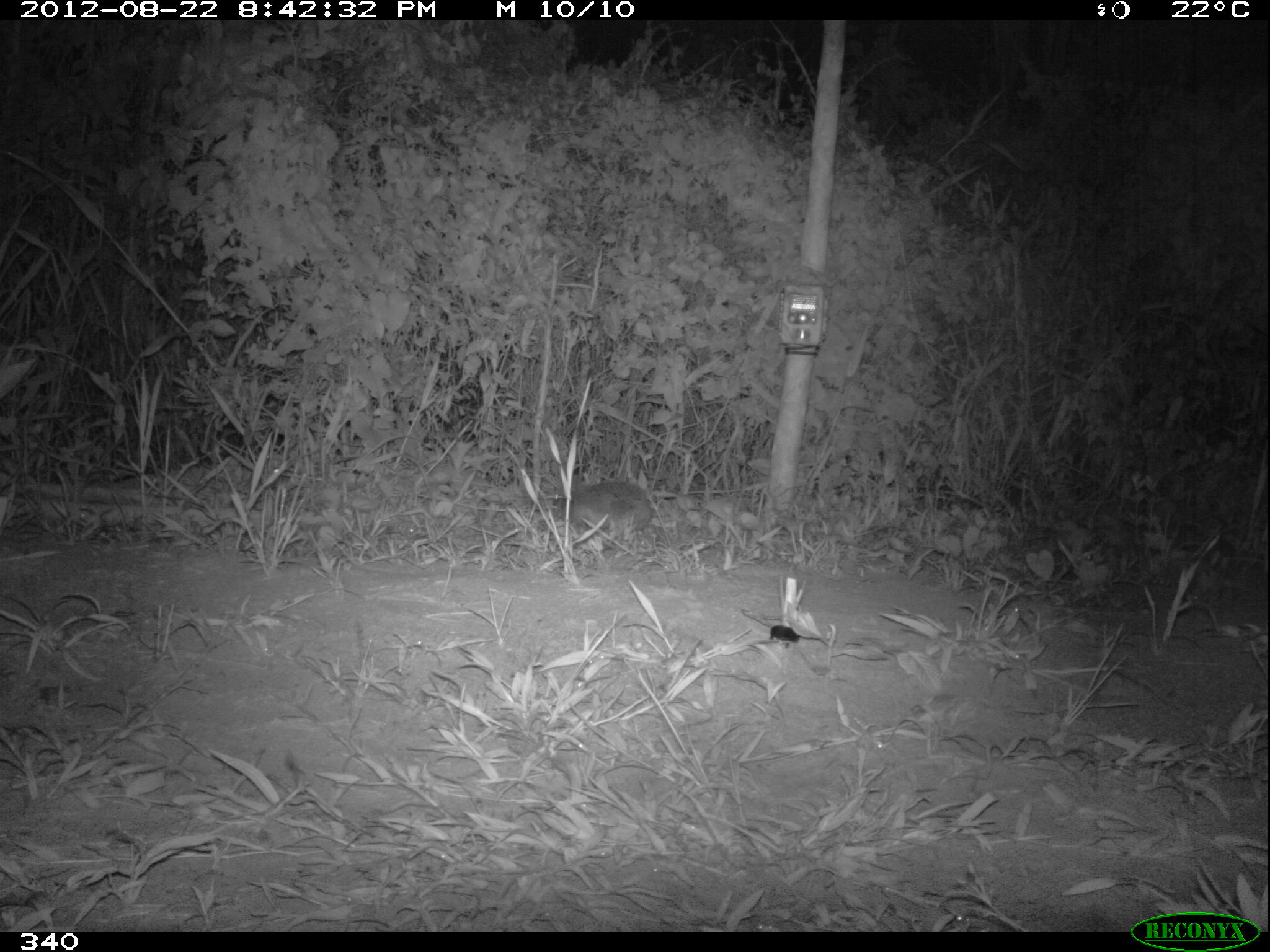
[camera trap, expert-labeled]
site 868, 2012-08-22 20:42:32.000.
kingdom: Animalia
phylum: Chordata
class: Mammalia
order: Lagomorpha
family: Leporidae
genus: Sylvilagus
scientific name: Sylvilagus brasiliensis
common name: tapeti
Sylvilagus brasiliensis (tapeti).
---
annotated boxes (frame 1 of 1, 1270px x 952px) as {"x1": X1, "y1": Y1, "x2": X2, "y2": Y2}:
sylvilagus brasiliensis: {"x1": 547, "y1": 479, "x2": 652, "y2": 540}